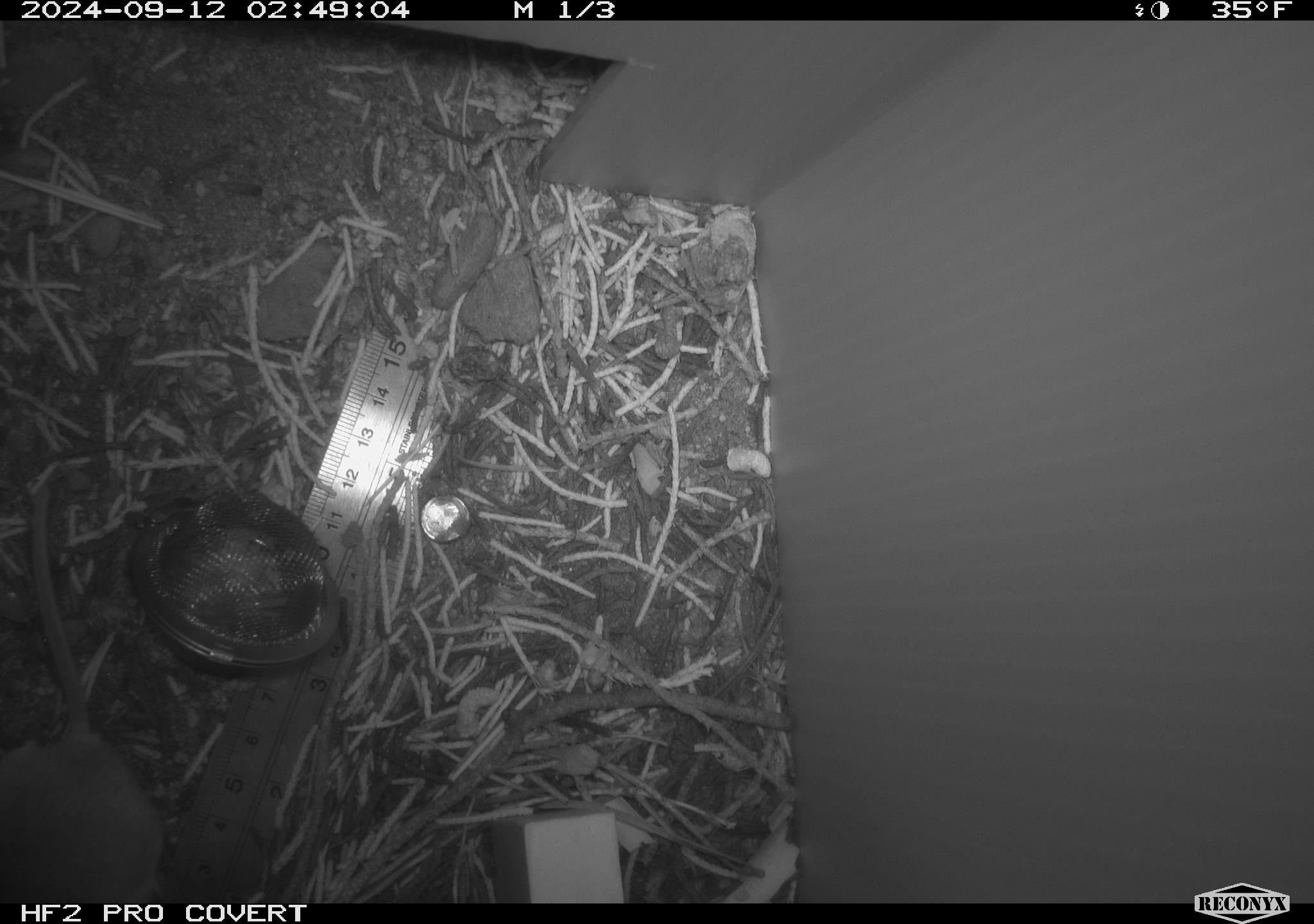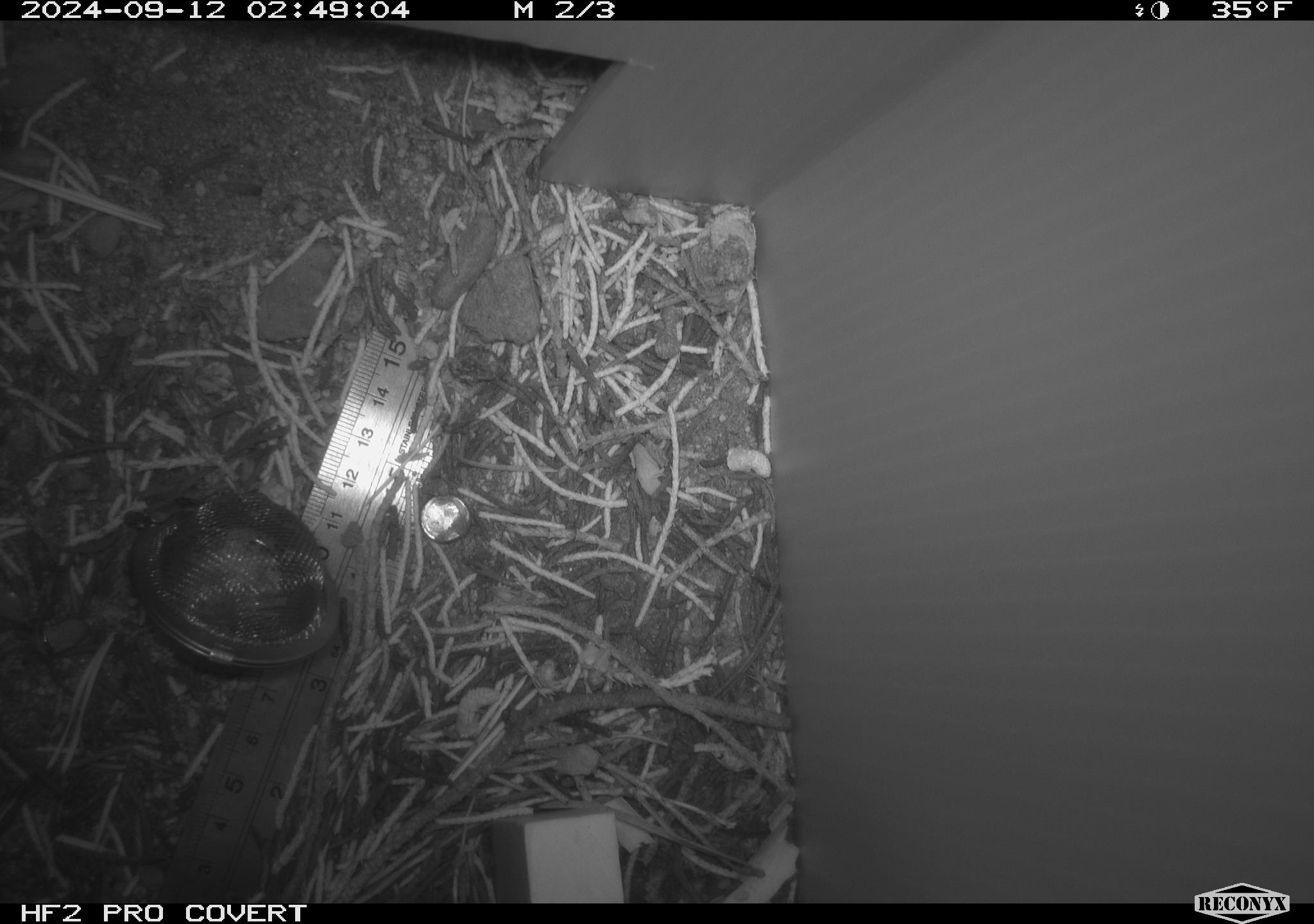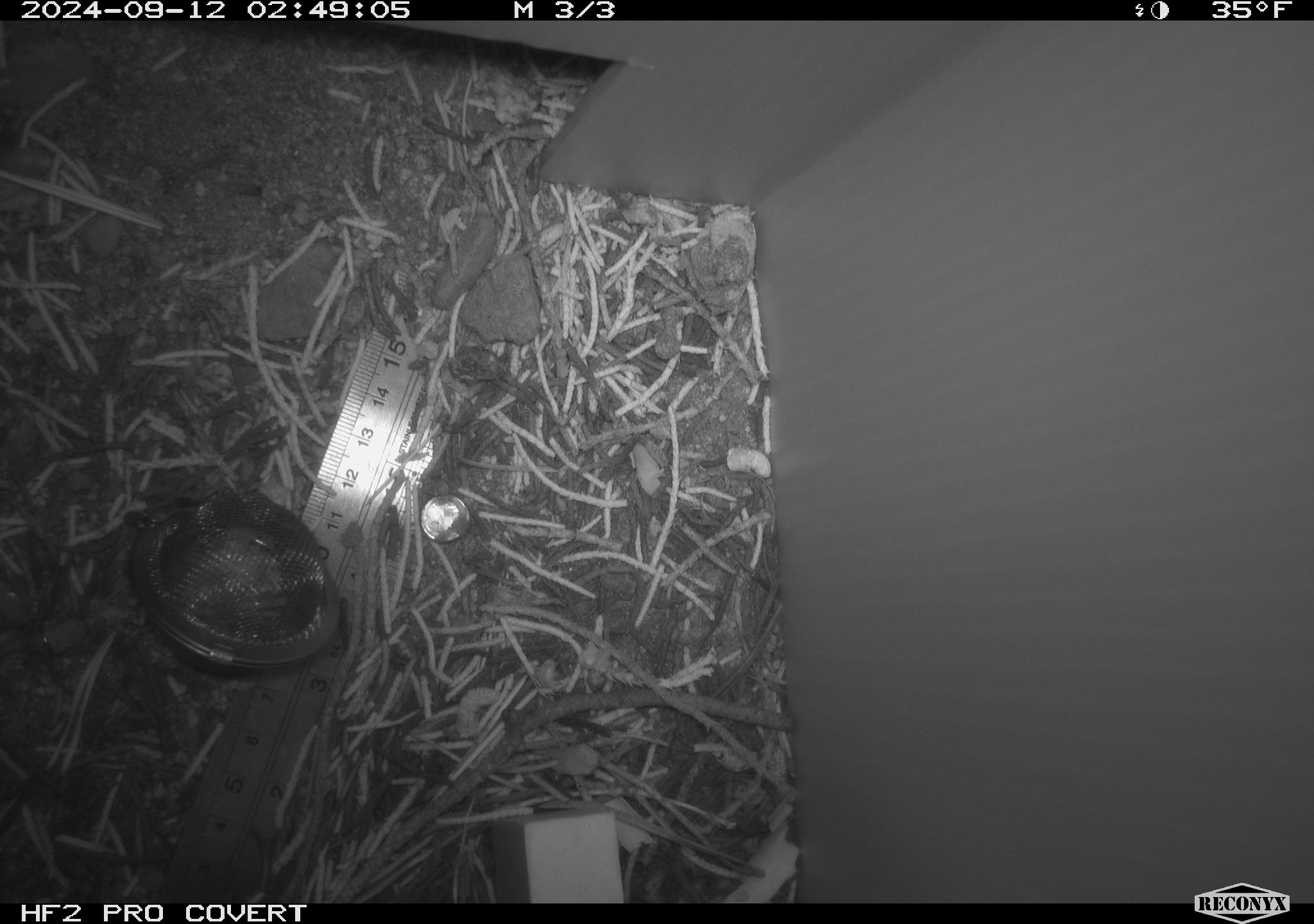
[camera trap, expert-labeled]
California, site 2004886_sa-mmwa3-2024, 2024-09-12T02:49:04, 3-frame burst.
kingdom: Animalia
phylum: Chordata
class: Mammalia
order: Rodentia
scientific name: Rodentia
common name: mouse species